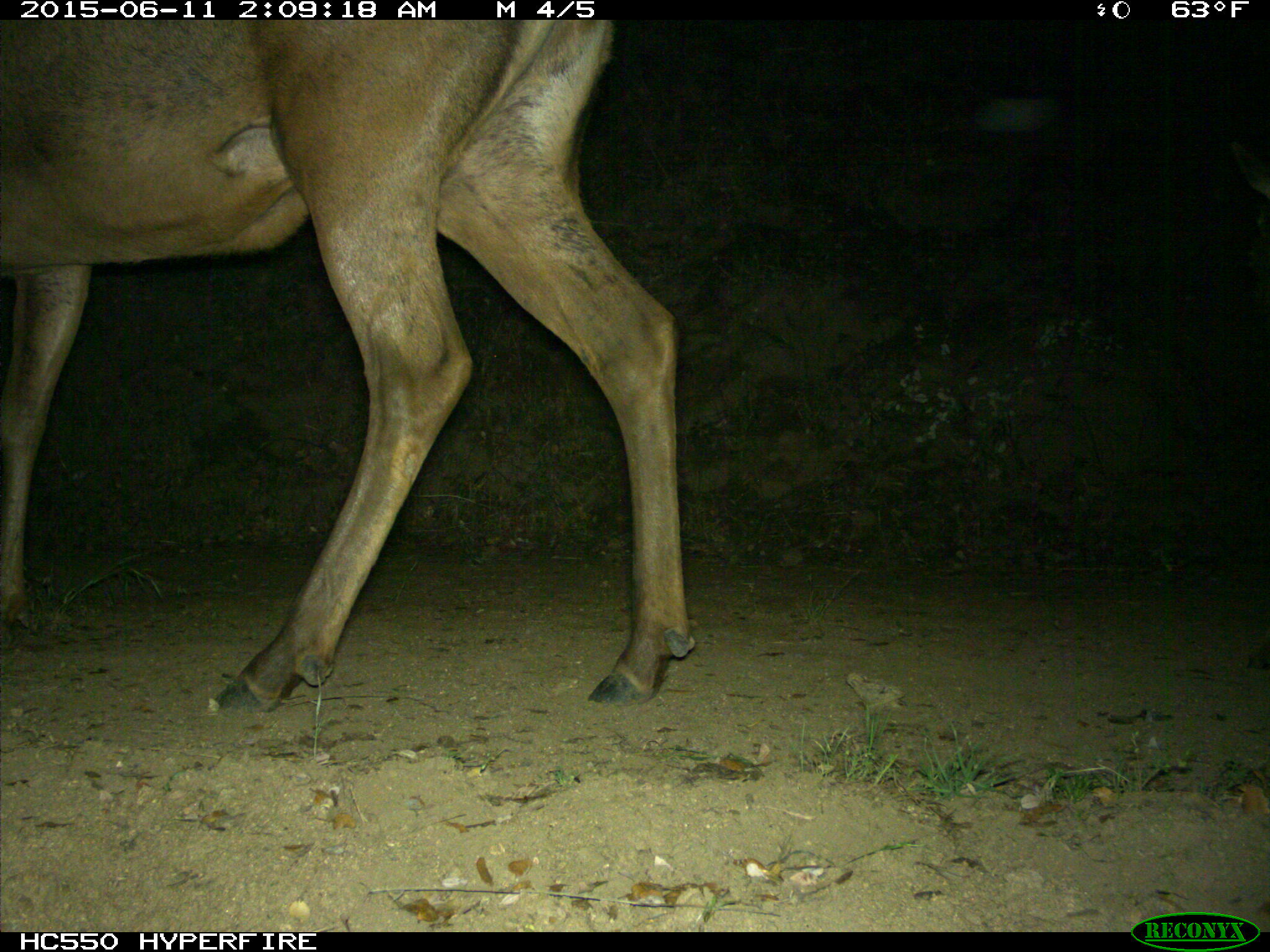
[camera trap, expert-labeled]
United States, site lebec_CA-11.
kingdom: Animalia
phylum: Chordata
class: Mammalia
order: Artiodactyla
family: Cervidae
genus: Cervus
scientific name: Cervus canadensis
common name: elk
Cervus canadensis (elk).